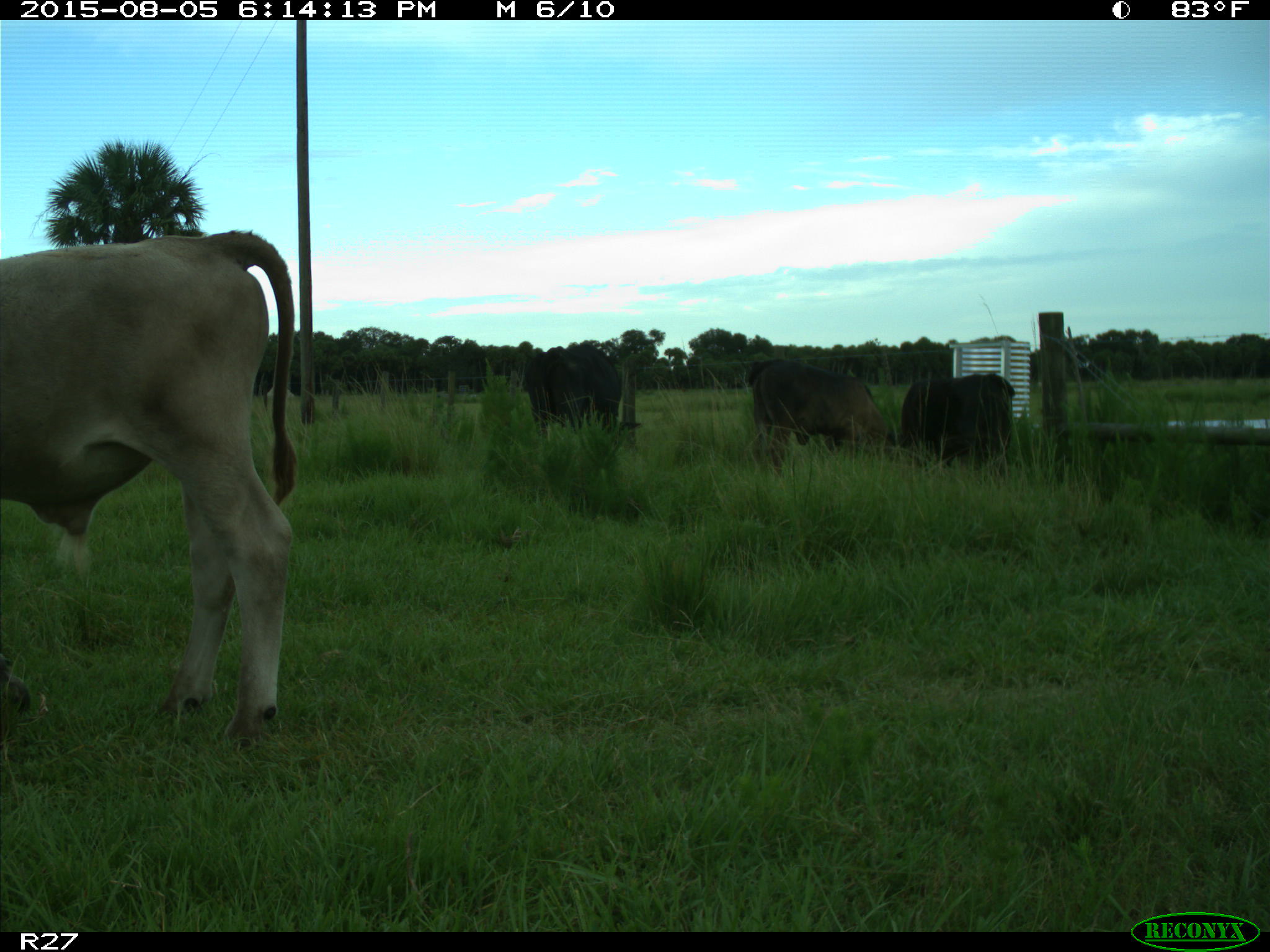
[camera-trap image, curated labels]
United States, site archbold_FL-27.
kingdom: Animalia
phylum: Chordata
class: Mammalia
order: Artiodactyla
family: Bovidae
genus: Bos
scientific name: Bos taurus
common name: domestic cow